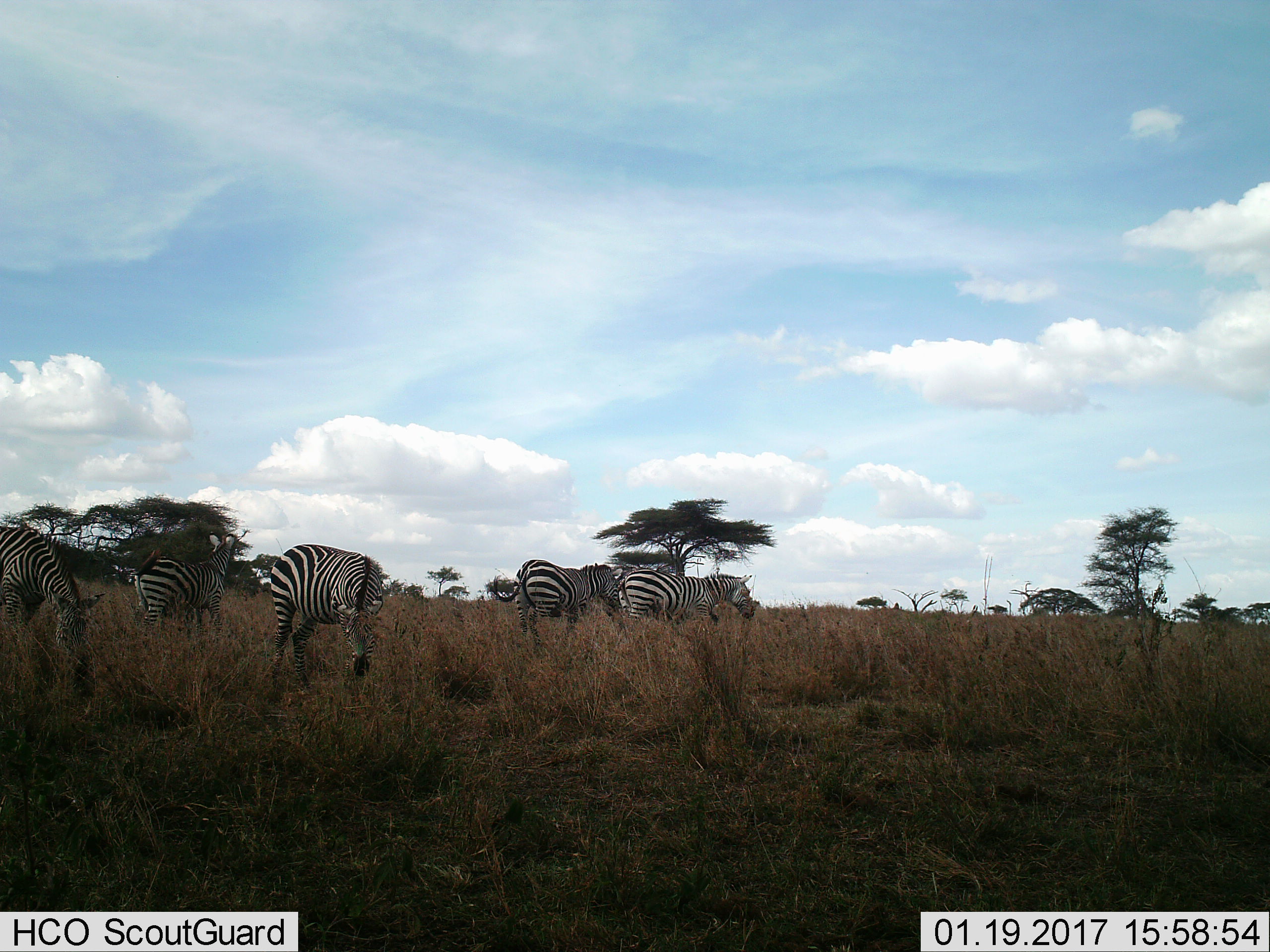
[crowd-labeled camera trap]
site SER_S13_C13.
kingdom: Animalia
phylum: Chordata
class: Mammalia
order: Perissodactyla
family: Equidae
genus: Equus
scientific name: Equus quagga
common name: plains zebra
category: zebraplains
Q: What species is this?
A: Zebraplains (plains zebra) (Equus quagga).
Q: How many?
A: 5.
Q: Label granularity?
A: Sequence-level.